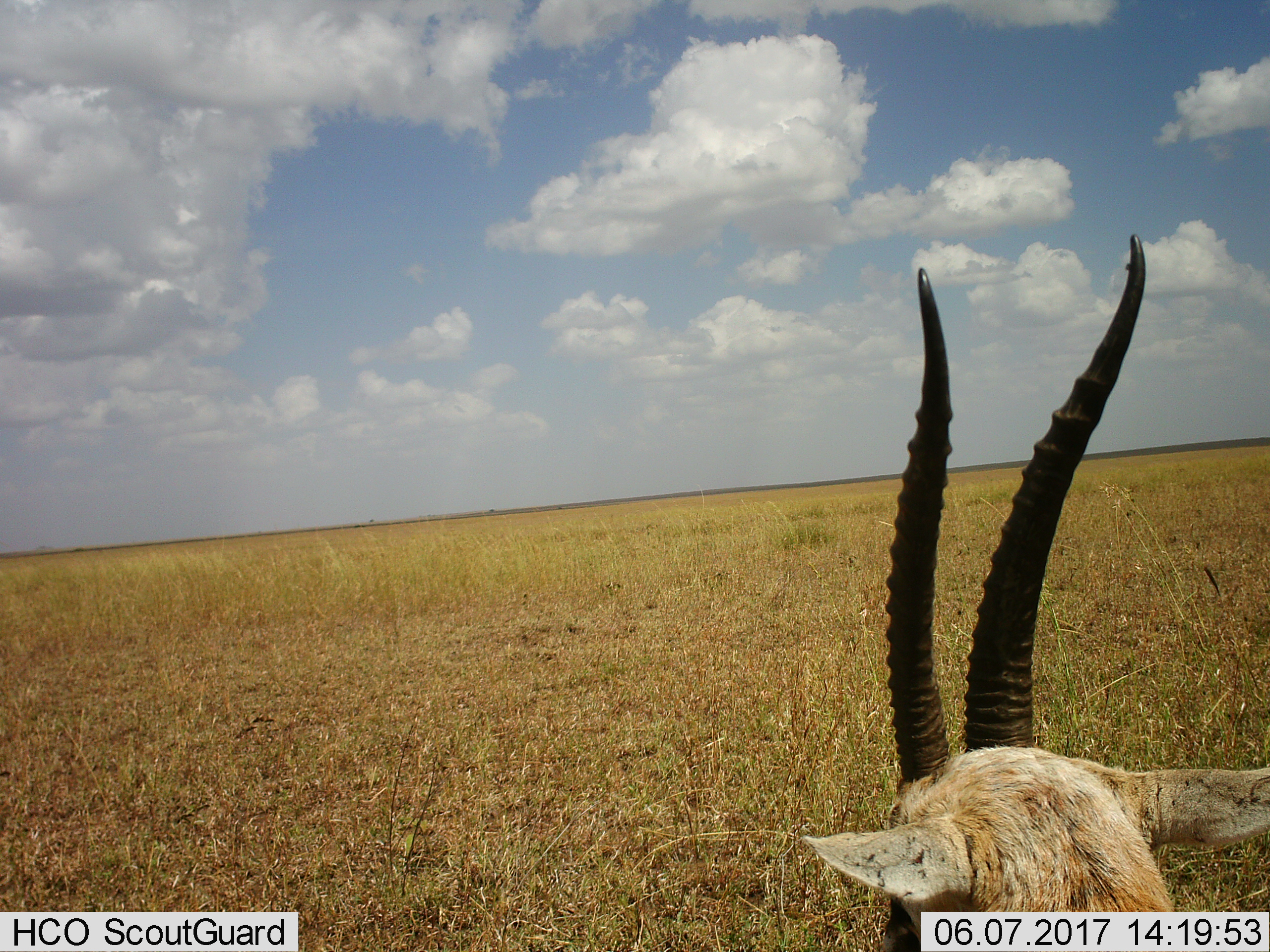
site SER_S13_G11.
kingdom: Animalia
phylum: Chordata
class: Mammalia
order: Artiodactyla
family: Bovidae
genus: Eudorcas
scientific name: Eudorcas thomsonii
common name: thomson's gazelle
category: gazellethomsons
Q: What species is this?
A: Gazellethomsons (thomson's gazelle) (Eudorcas thomsonii).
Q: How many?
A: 1.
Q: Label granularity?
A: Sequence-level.